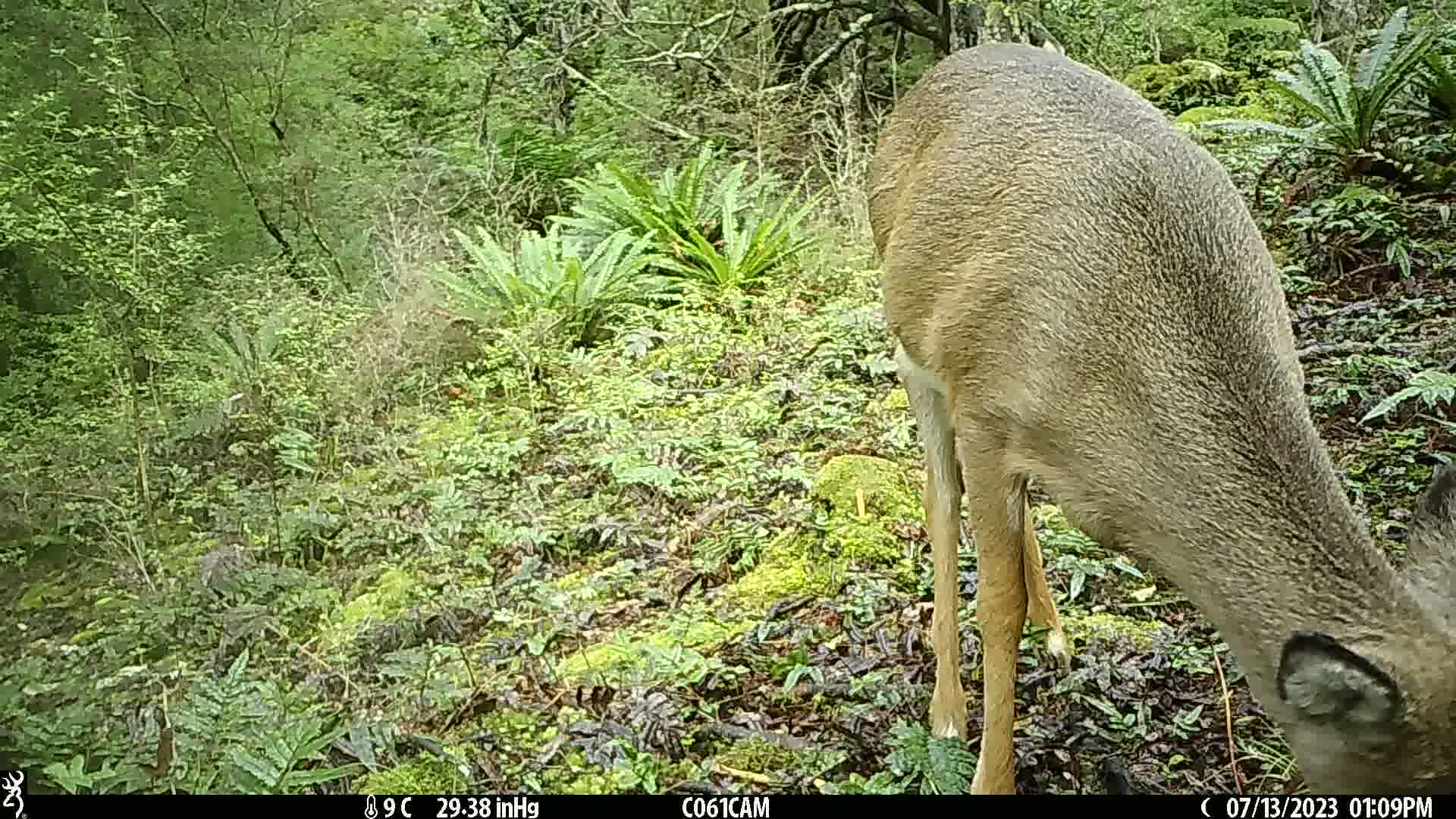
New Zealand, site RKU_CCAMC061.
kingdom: Animalia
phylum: Chordata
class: Mammalia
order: Artiodactyla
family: Cervidae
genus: Odocoileus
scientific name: Odocoileus virginianus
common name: white-tailed deer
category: white tailed deer